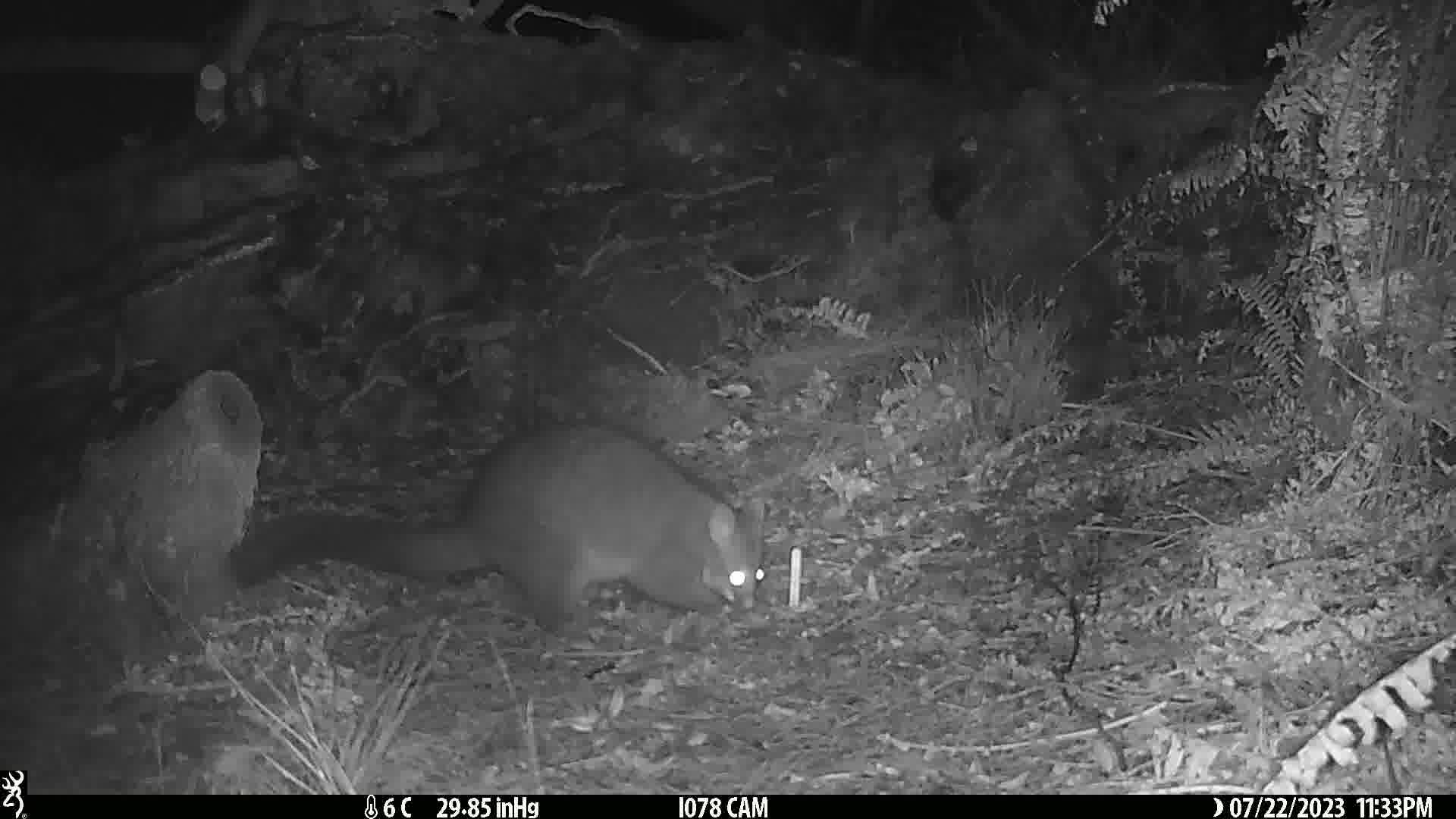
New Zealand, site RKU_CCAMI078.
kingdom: Animalia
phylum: Chordata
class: Mammalia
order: Diprotodontia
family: Phalangeridae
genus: Trichosurus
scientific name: Trichosurus vulpecula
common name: common brushtail possum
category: possum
Possum (common brushtail possum) (Trichosurus vulpecula).